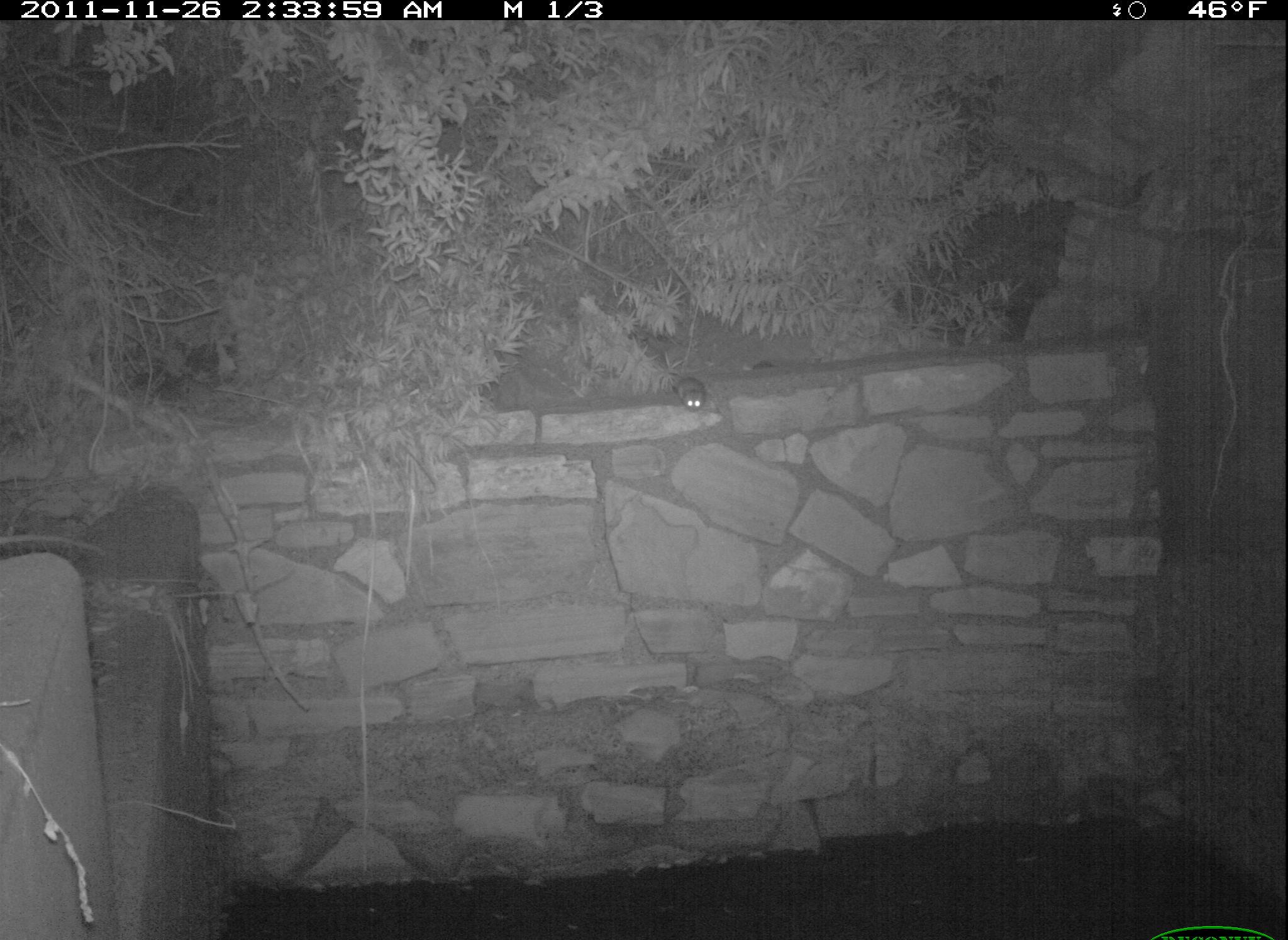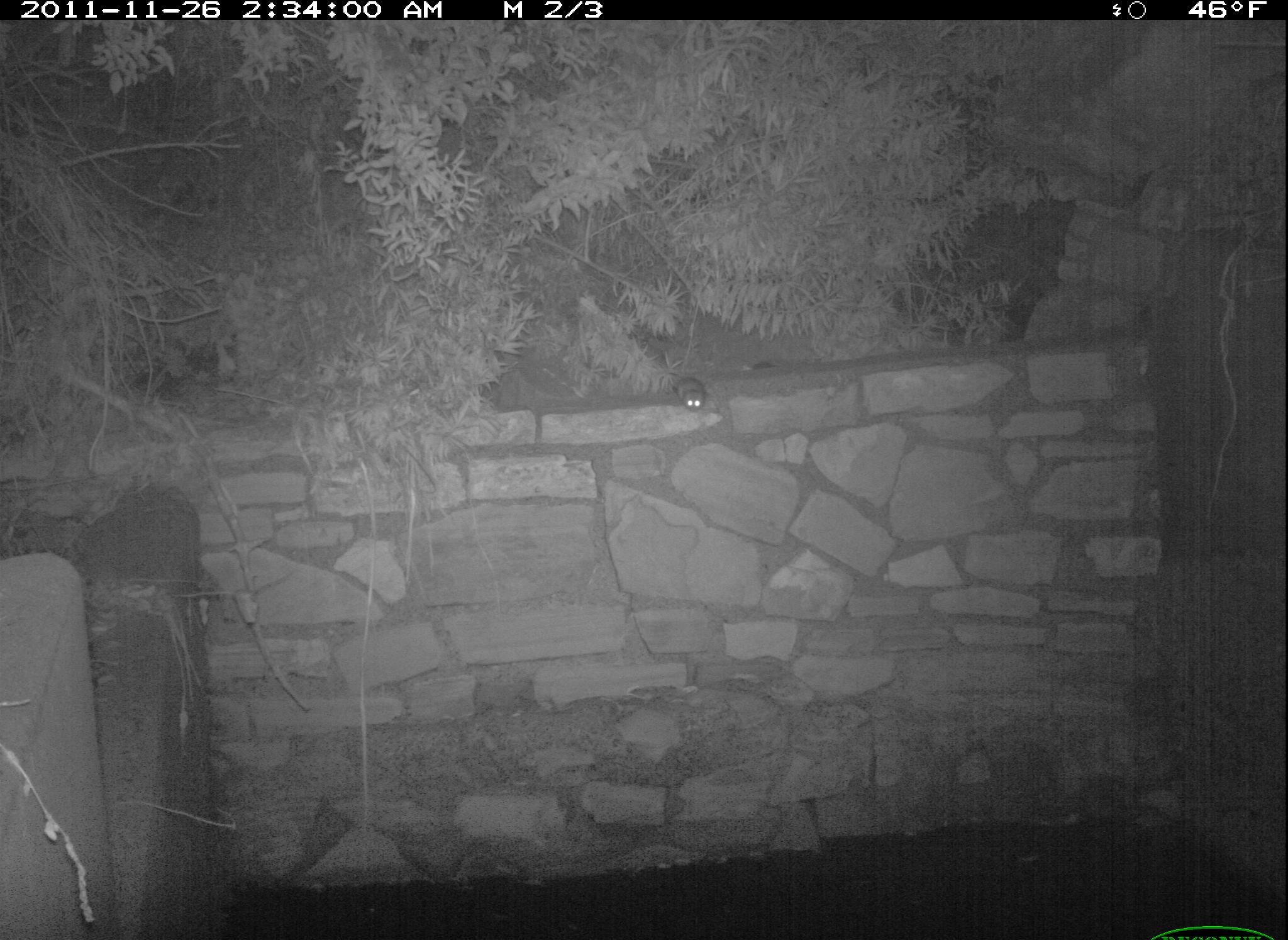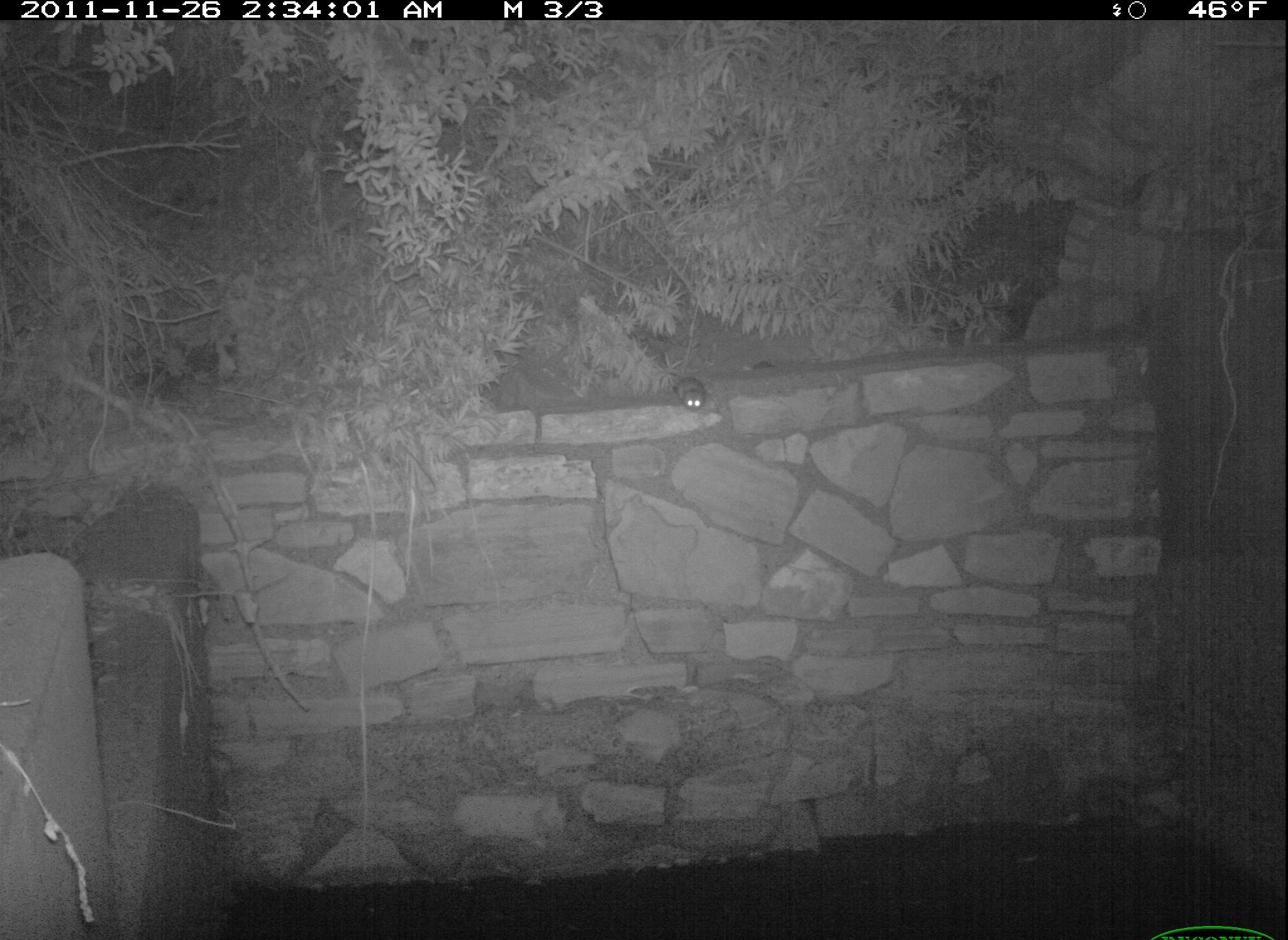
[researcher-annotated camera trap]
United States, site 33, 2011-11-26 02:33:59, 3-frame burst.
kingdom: Animalia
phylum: Chordata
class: Mammalia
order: Rodentia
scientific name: Rodentia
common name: rodent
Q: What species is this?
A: Rodent (Rodentia).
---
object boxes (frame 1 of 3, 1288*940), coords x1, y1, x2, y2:
rodent: 660, 346, 721, 422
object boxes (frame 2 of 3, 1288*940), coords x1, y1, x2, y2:
rodent: 668, 362, 716, 416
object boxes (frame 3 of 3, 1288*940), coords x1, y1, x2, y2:
rodent: 670, 370, 714, 419